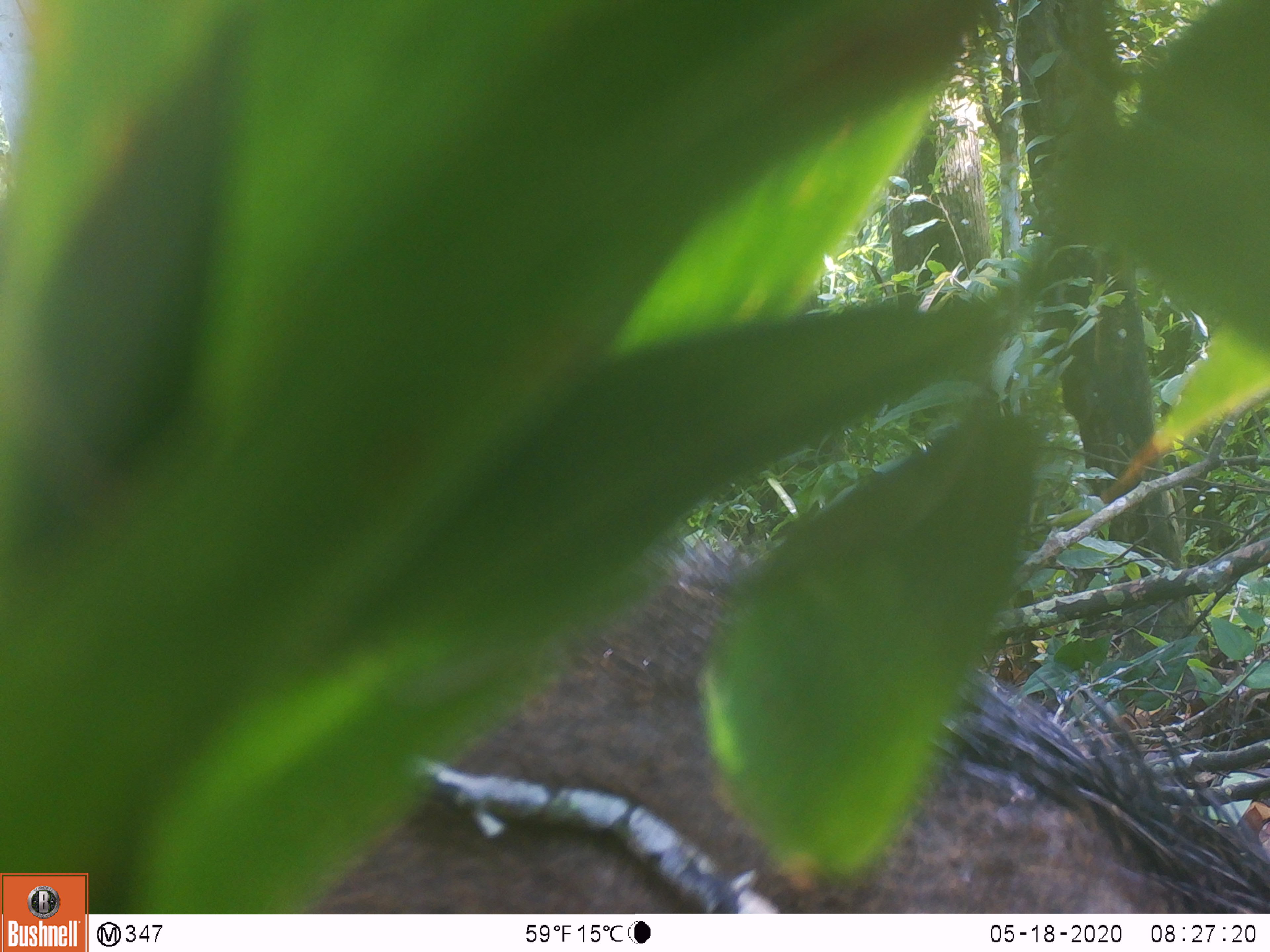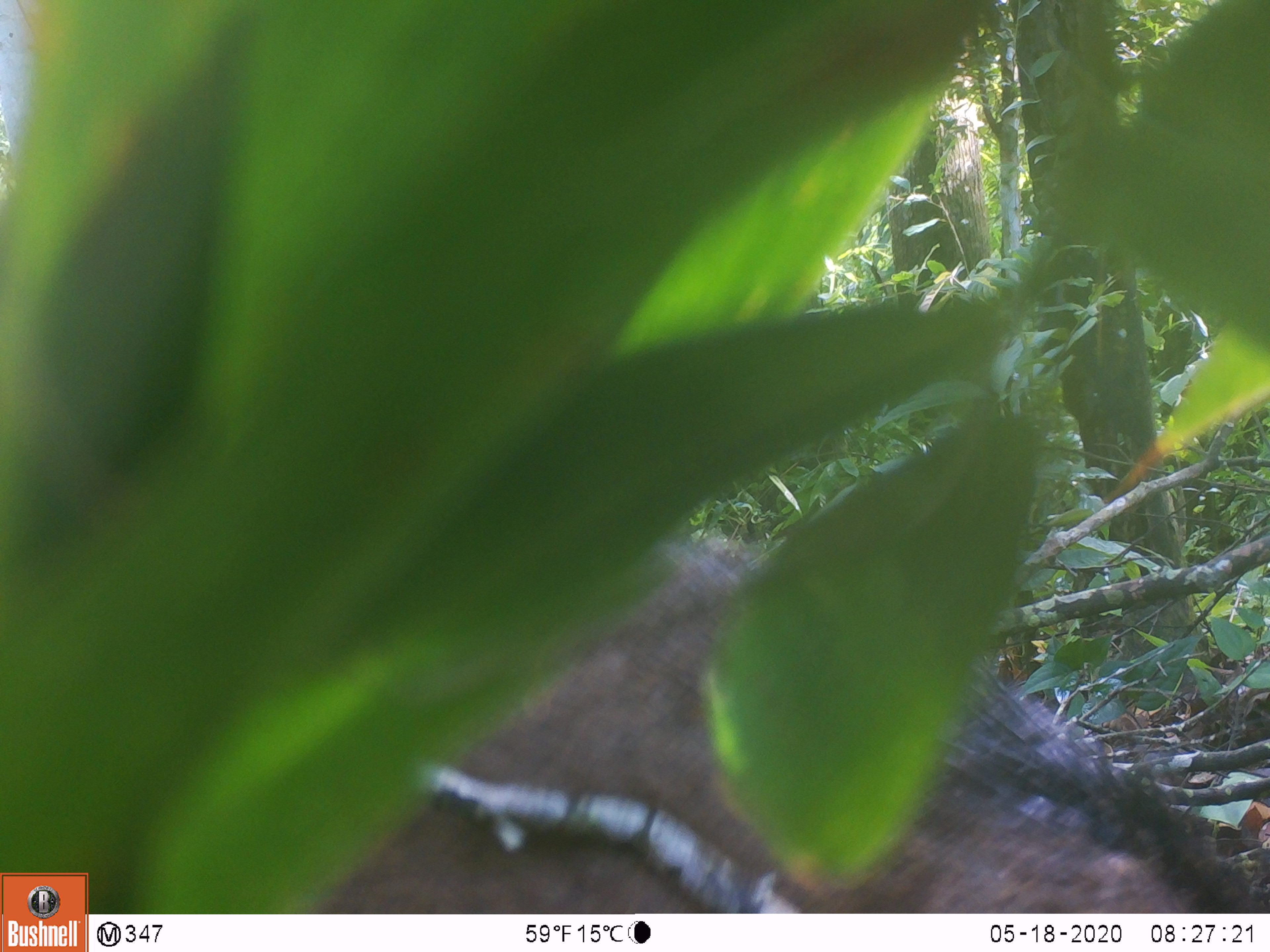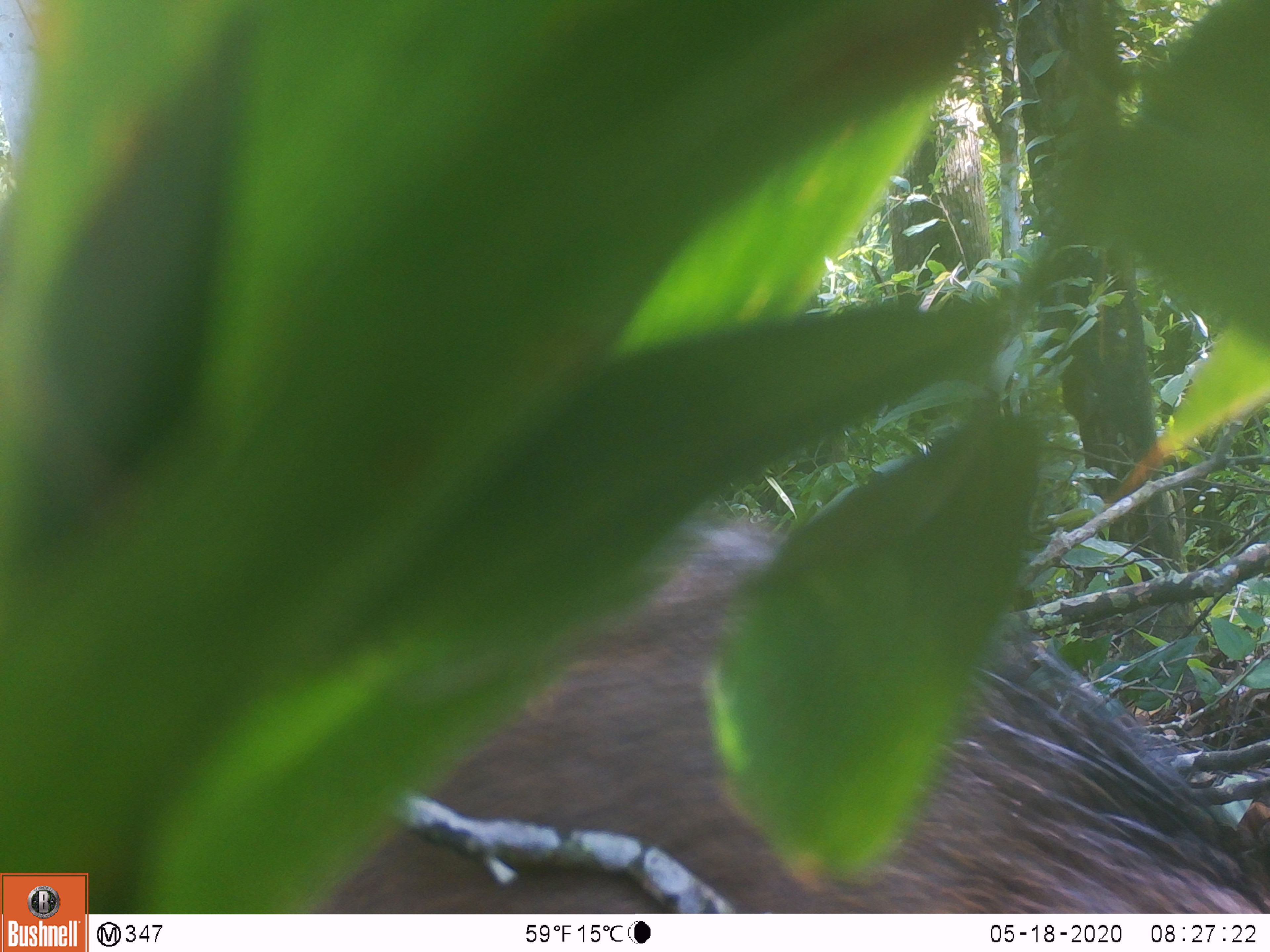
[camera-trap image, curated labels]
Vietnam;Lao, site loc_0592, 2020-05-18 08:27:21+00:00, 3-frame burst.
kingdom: Animalia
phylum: Chordata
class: Mammalia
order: Artiodactyla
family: Suidae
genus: Sus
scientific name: Sus scrofa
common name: eurasian wild pig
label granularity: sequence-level